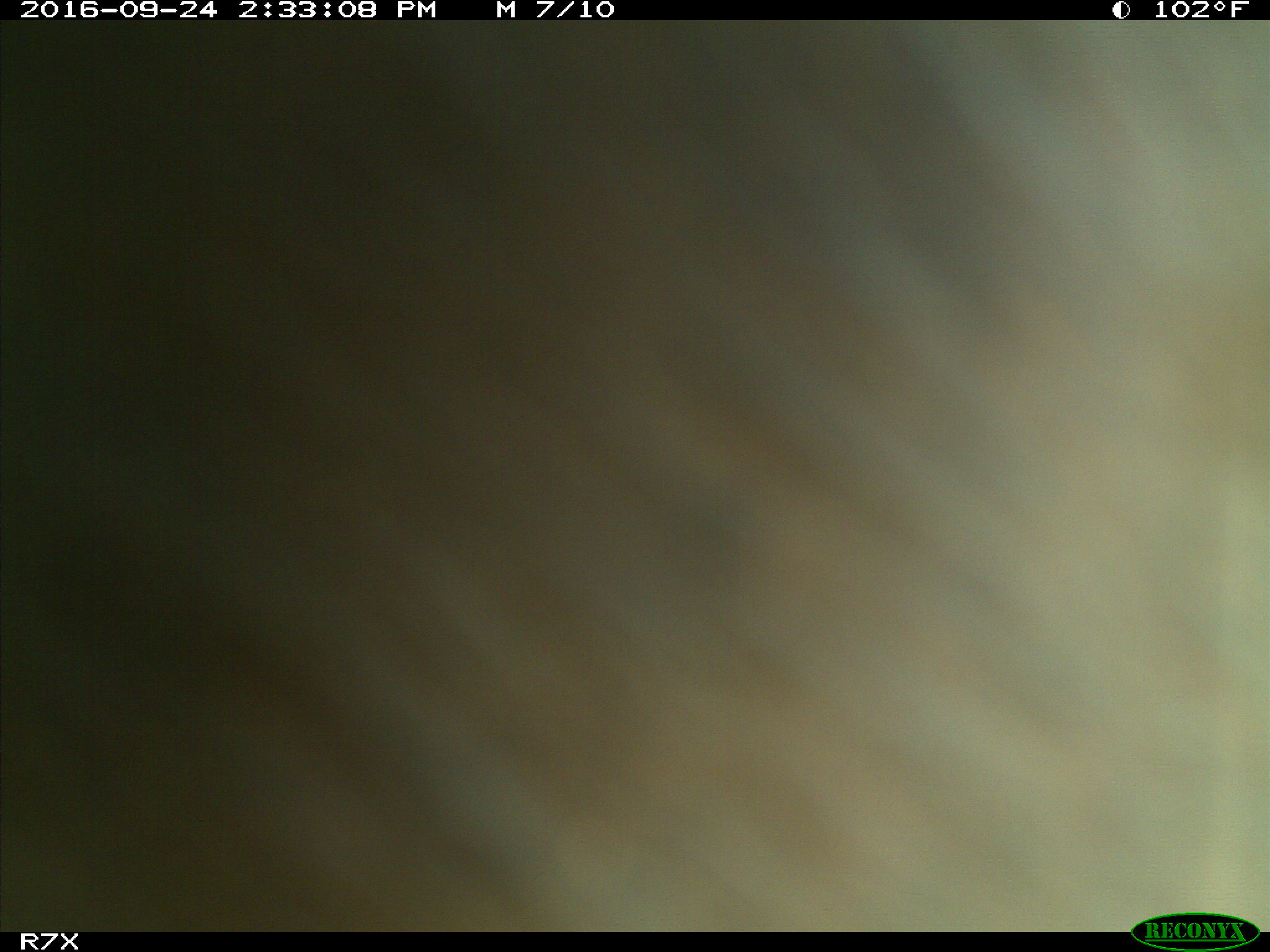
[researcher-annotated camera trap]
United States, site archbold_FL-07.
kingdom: Animalia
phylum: Chordata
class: Mammalia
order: Artiodactyla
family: Bovidae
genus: Bos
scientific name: Bos taurus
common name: domestic cow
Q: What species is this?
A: Bos taurus (domestic cow).